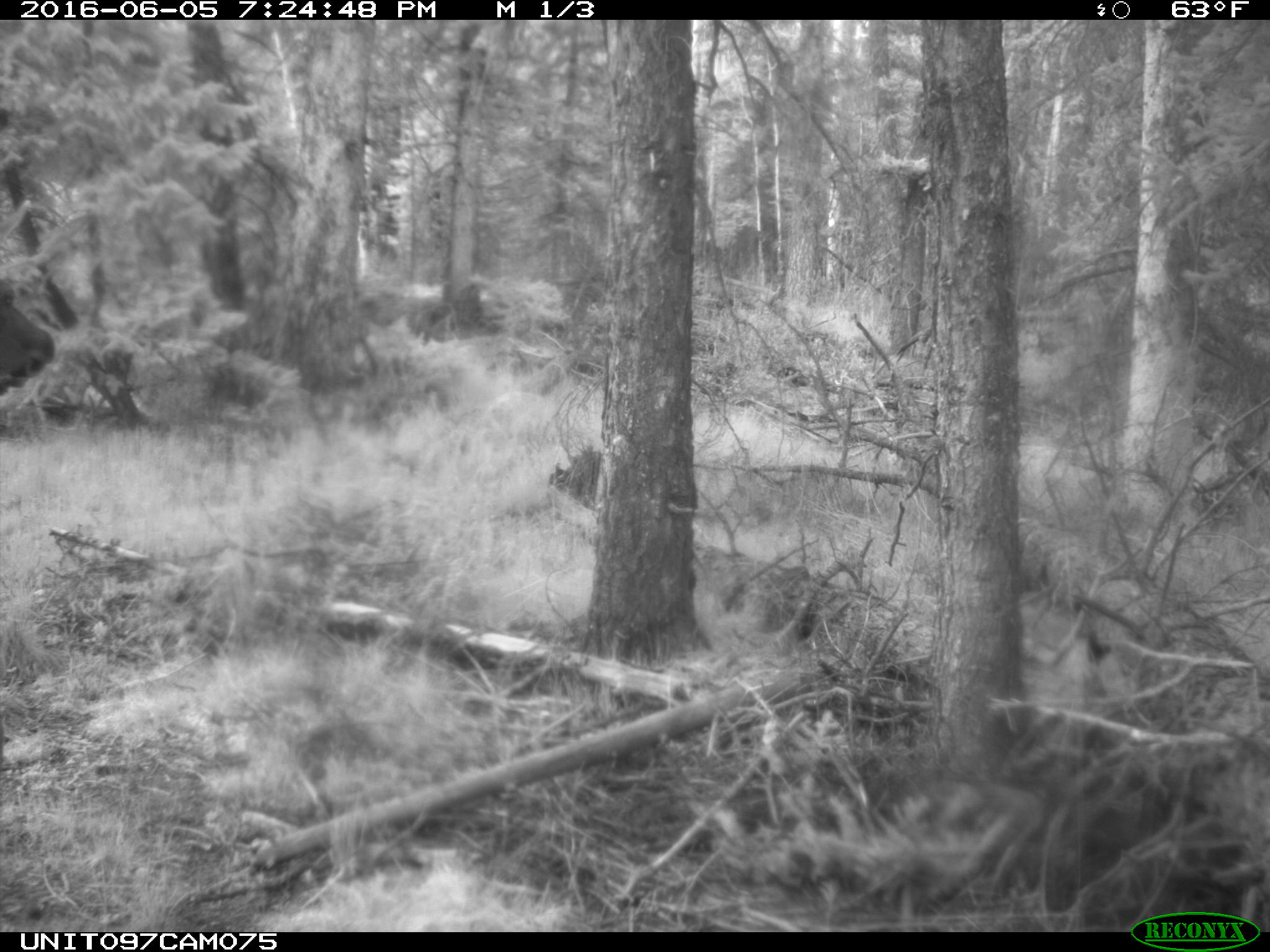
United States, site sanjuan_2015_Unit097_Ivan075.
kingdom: Animalia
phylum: Chordata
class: Mammalia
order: Artiodactyla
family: Cervidae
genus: Cervus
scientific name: Cervus elaphus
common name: red deer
Cervus elaphus (red deer).